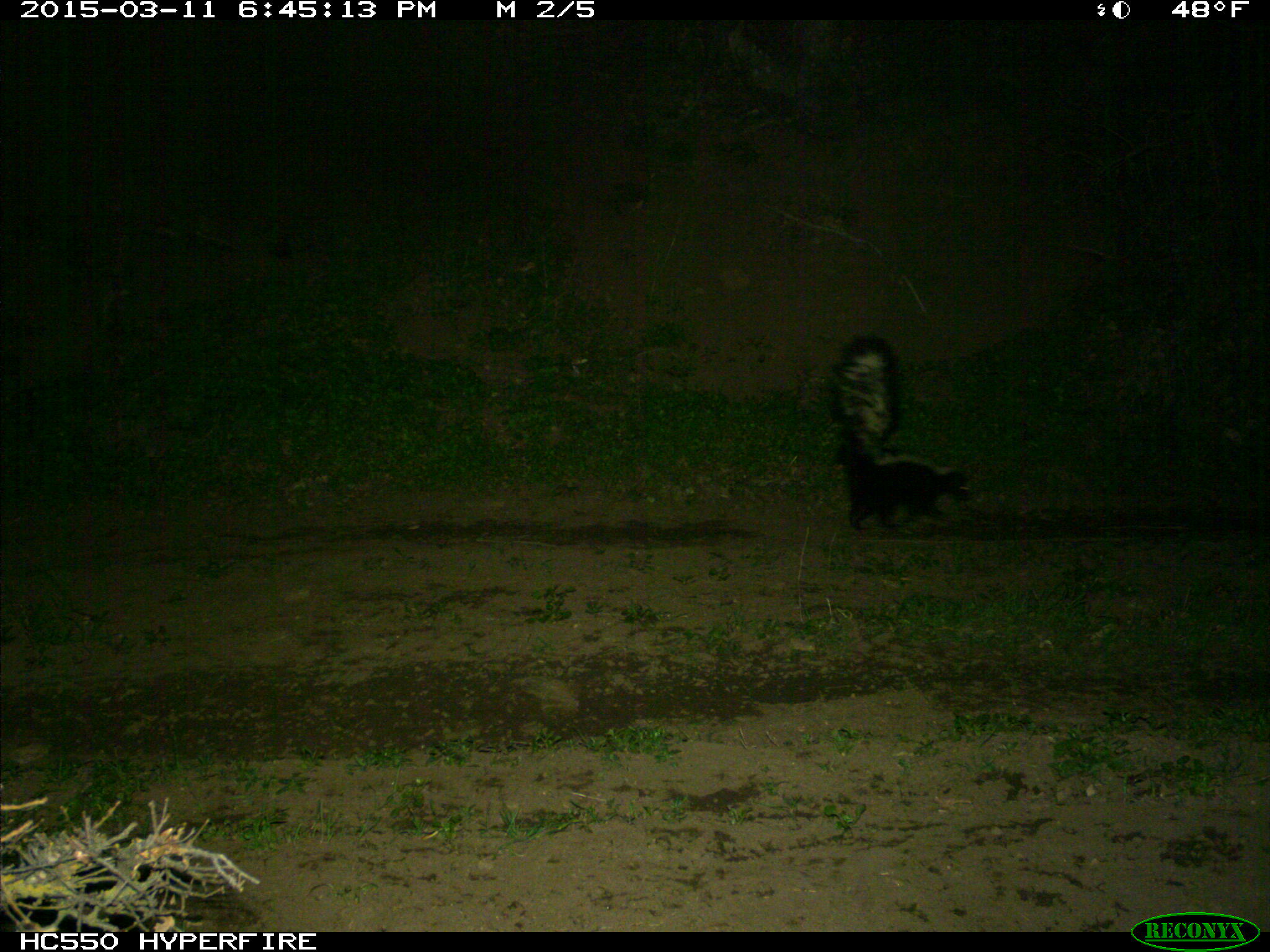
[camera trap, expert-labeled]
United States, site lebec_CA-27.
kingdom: Animalia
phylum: Chordata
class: Mammalia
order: Carnivora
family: Mephitidae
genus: Mephitis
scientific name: Mephitis mephitis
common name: striped skunk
Mephitis mephitis (striped skunk).